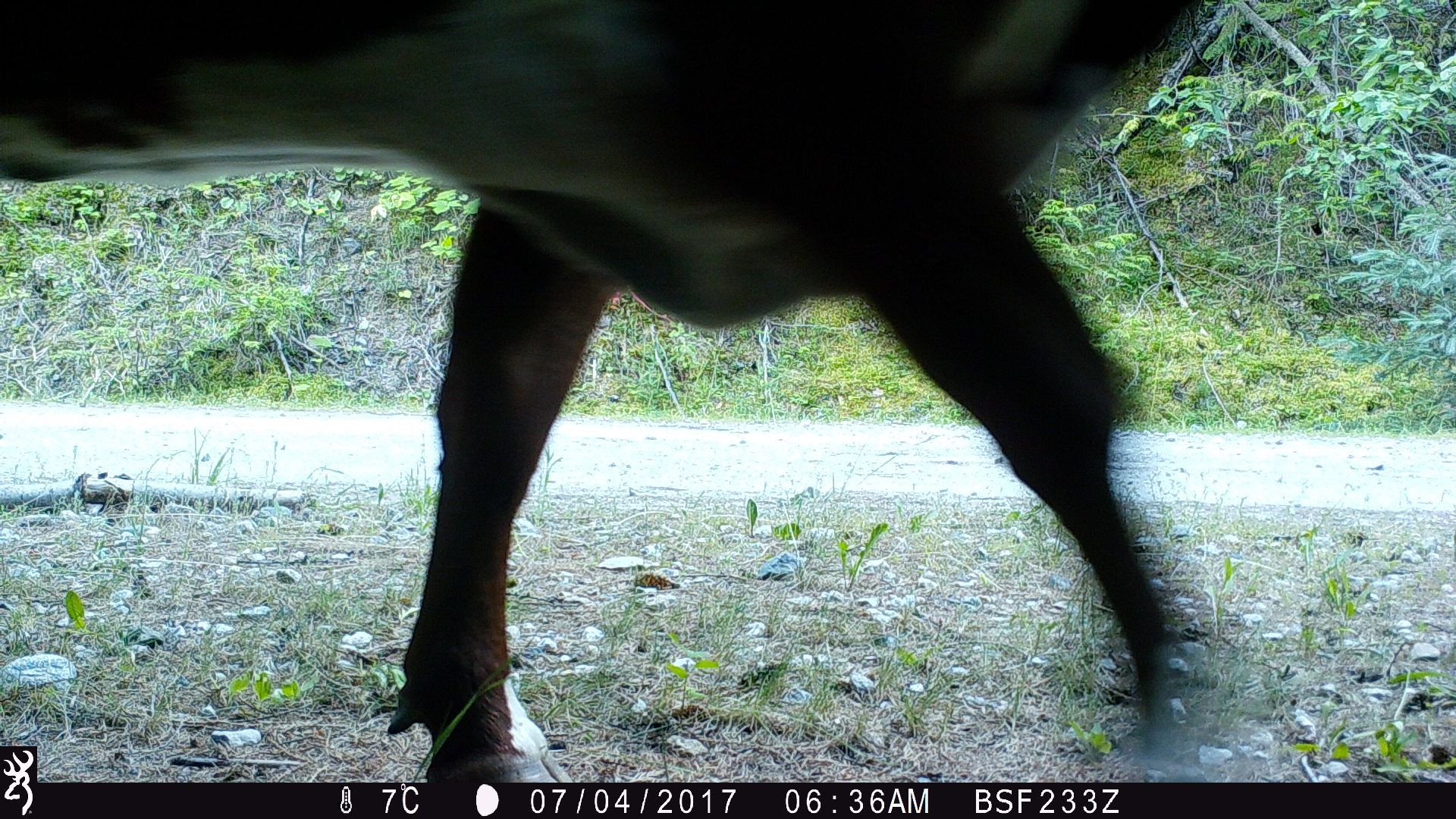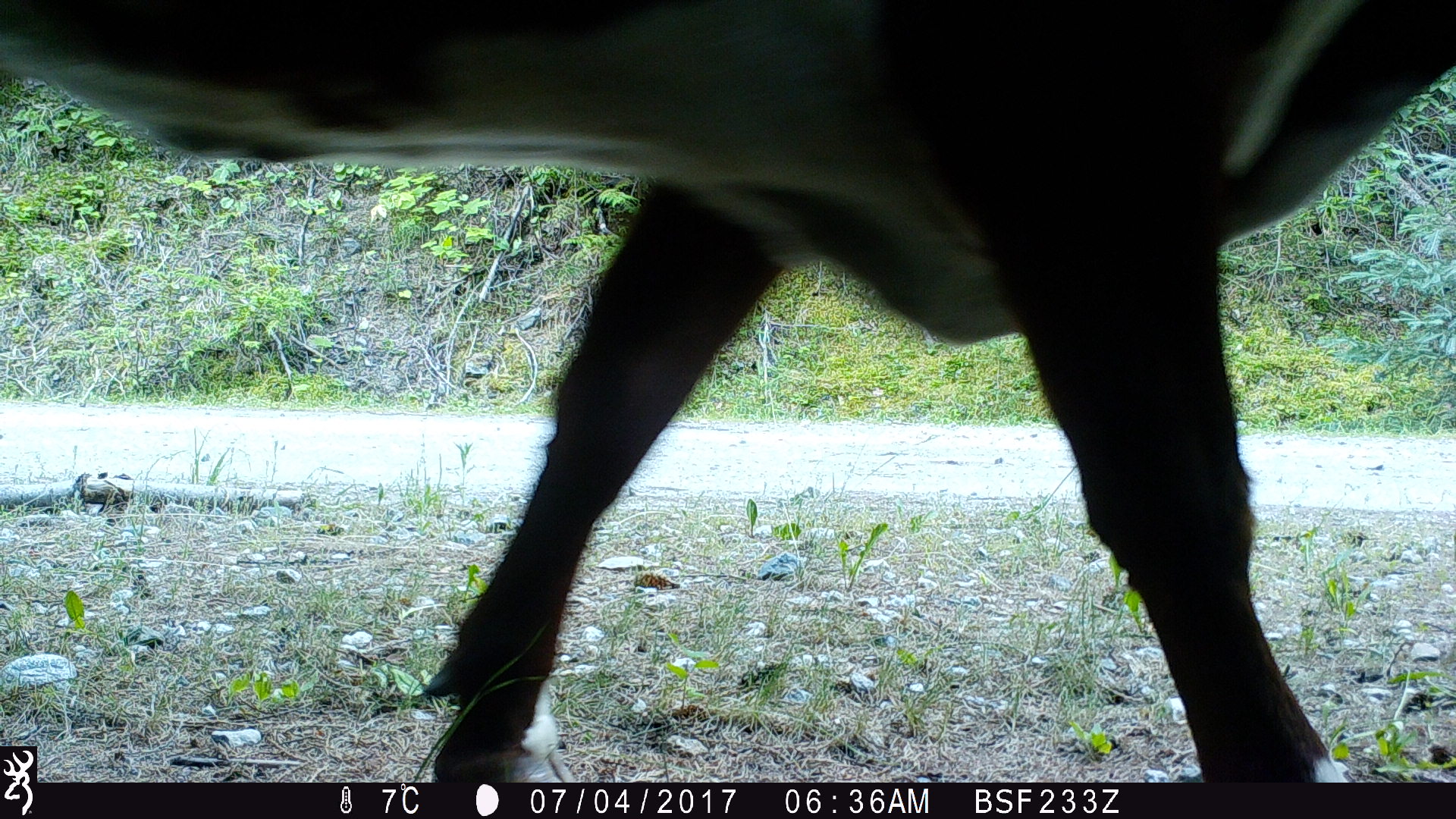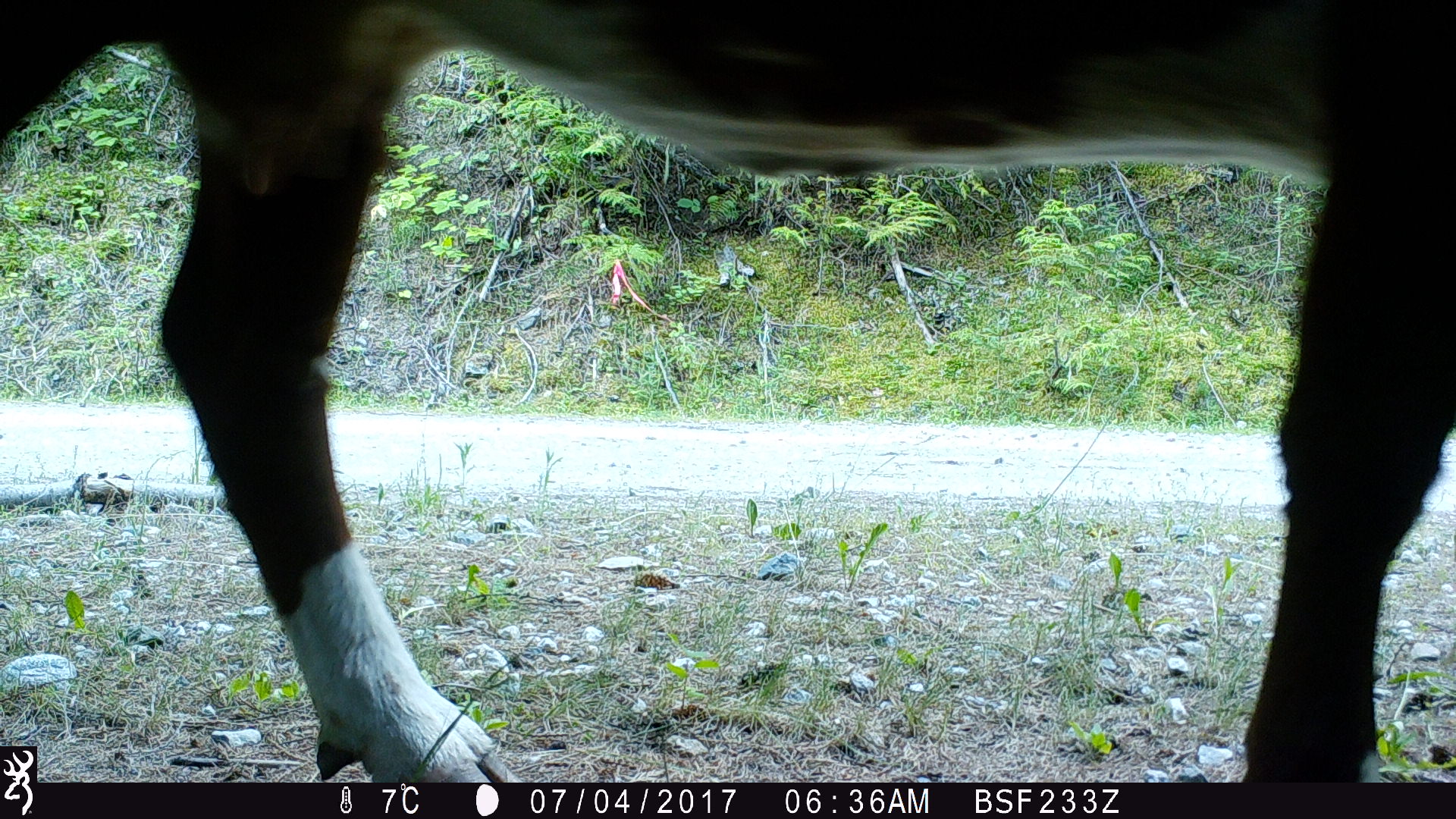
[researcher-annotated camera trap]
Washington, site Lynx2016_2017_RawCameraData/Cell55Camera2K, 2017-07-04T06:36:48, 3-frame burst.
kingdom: Animalia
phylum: Chordata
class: Mammalia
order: Artiodactyla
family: Bovidae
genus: Bos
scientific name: Bos taurus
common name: domestic cattle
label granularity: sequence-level